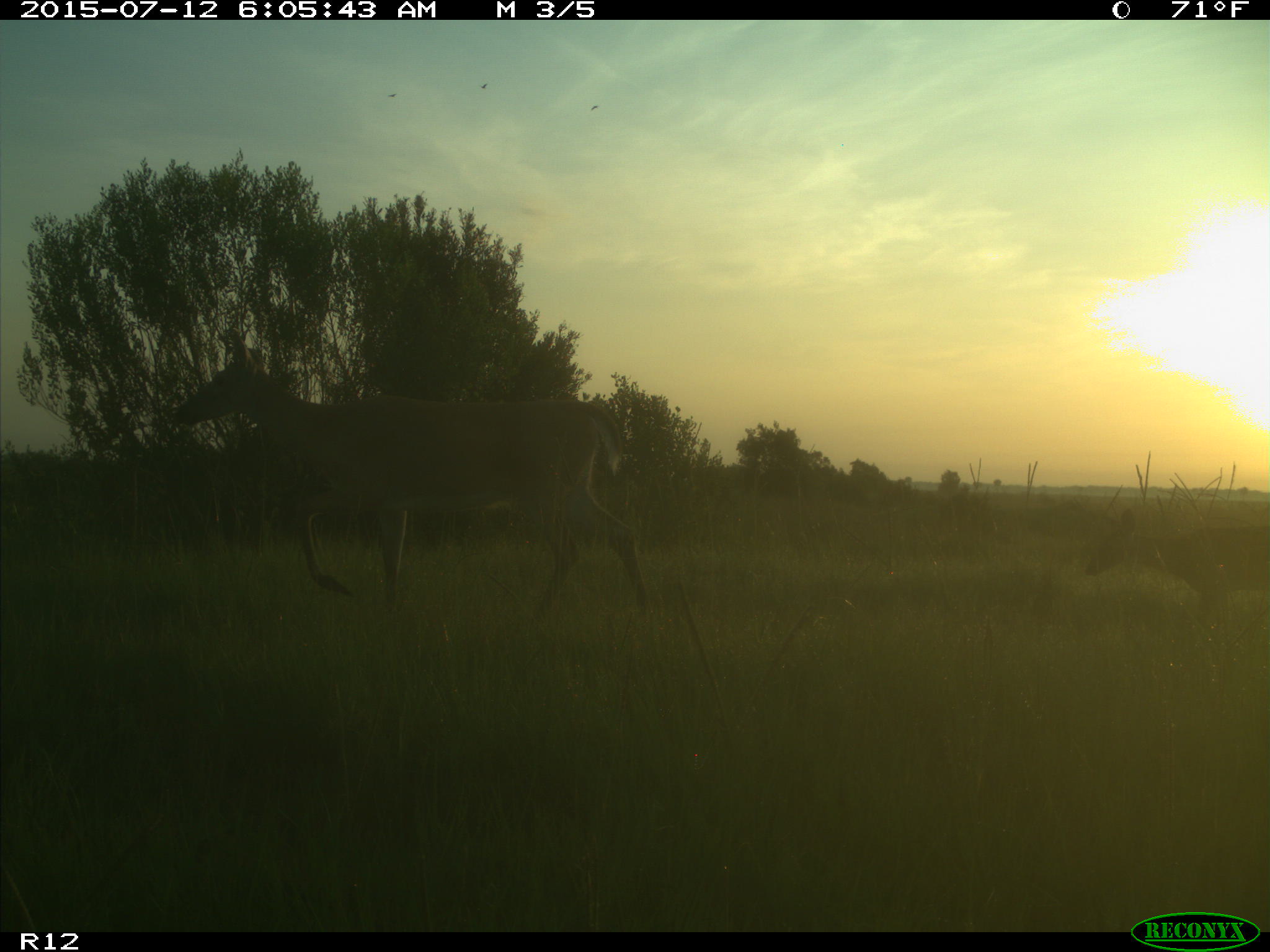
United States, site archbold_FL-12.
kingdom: Animalia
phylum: Chordata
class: Mammalia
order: Artiodactyla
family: Cervidae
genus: Odocoileus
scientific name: Odocoileus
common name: deer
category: unidentified deer